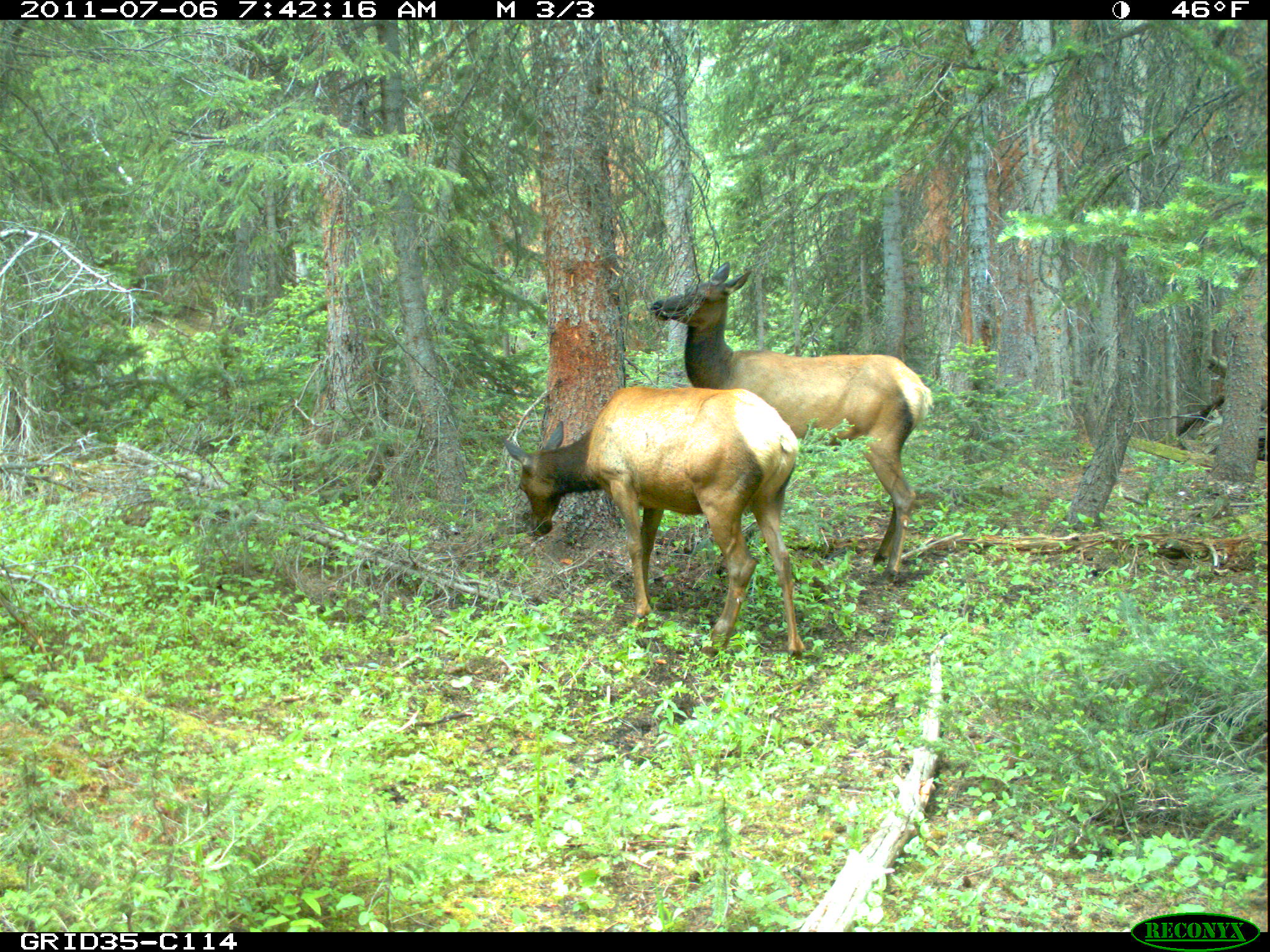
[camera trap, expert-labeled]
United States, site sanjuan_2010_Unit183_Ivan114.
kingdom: Animalia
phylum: Chordata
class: Mammalia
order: Artiodactyla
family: Cervidae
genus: Cervus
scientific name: Cervus elaphus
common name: red deer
Cervus elaphus (red deer).